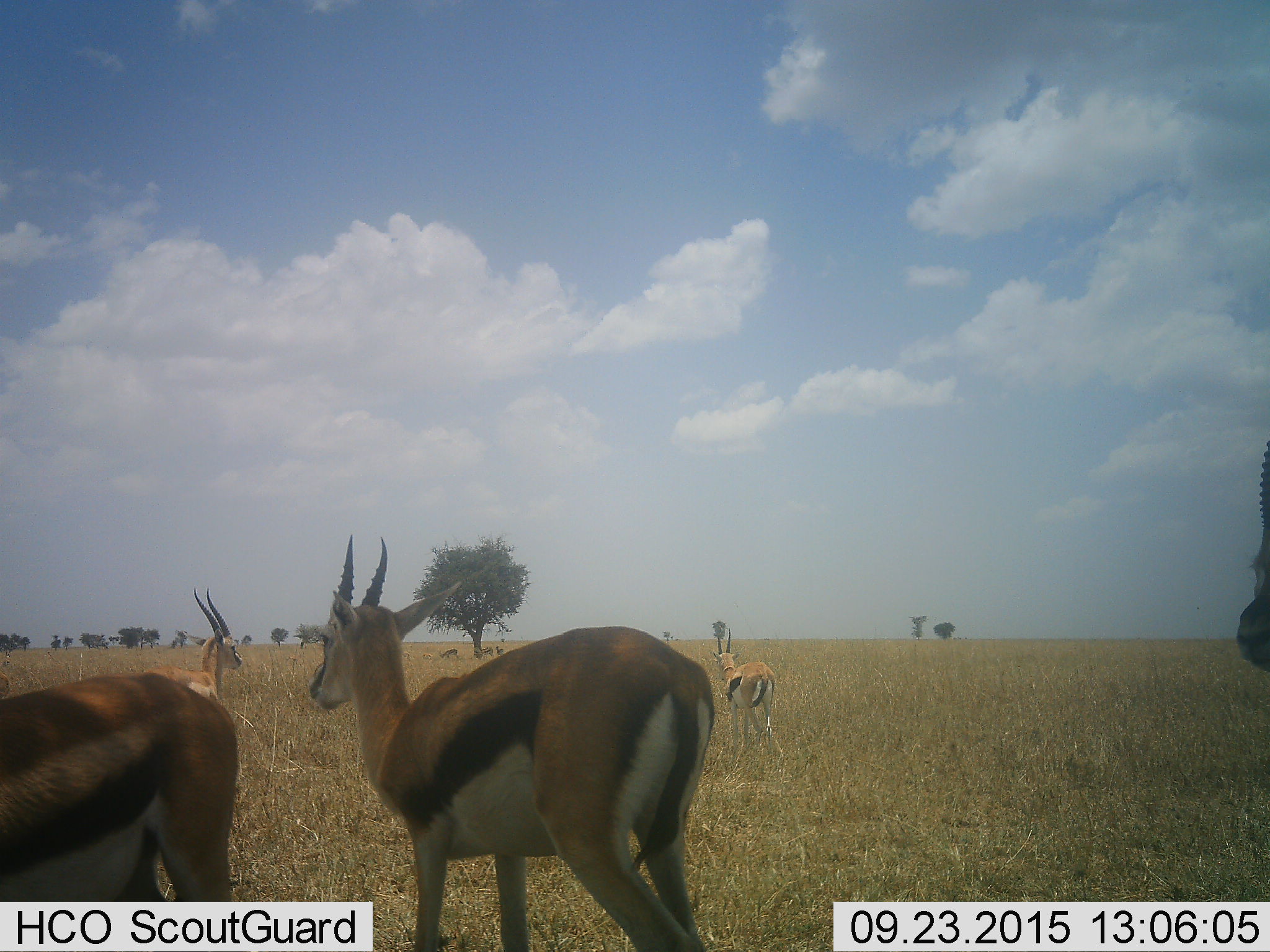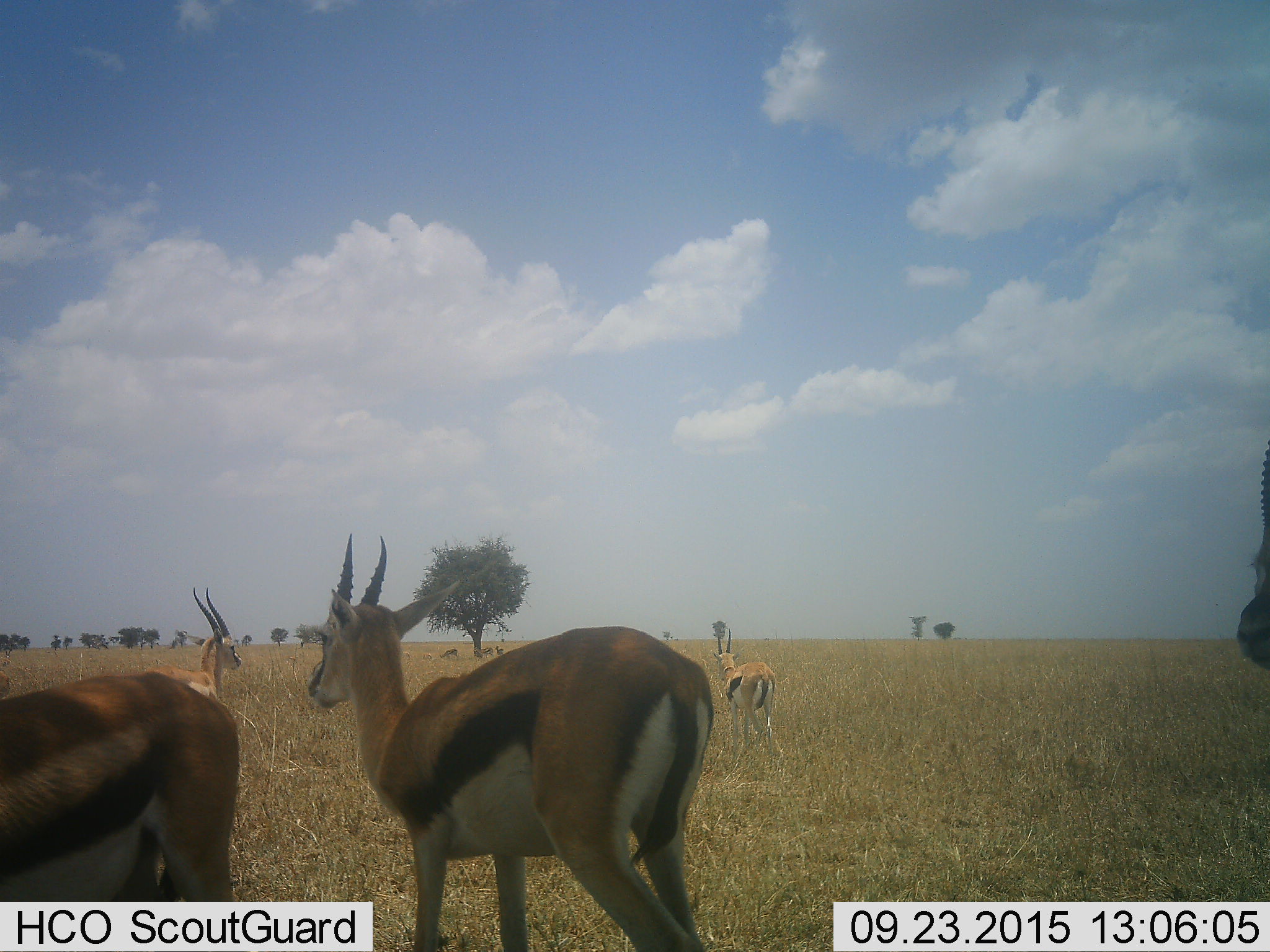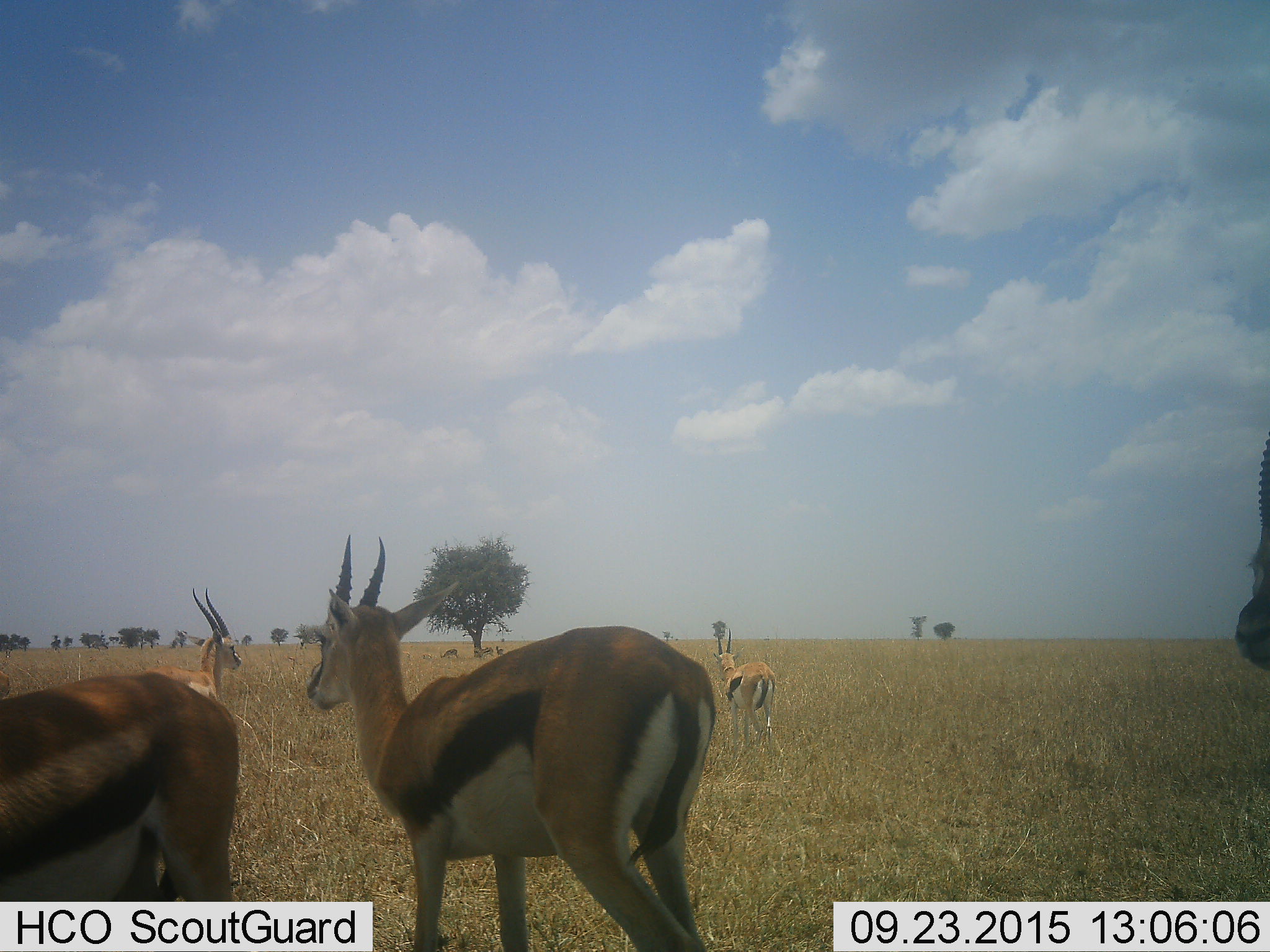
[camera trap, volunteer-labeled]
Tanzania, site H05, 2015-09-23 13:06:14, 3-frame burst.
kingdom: Animalia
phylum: Chordata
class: Mammalia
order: Artiodactyla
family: Bovidae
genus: Eudorcas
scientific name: Eudorcas thomsonii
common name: thomson's gazelle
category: gazellethomsons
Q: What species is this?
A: Gazellethomsons (thomson's gazelle) (Eudorcas thomsonii).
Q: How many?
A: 5.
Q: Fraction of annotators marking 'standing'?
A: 100%.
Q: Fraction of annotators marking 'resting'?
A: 0%.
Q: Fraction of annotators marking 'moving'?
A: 0%.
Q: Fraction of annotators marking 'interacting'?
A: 11%.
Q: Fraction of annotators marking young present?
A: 0%.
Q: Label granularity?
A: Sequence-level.